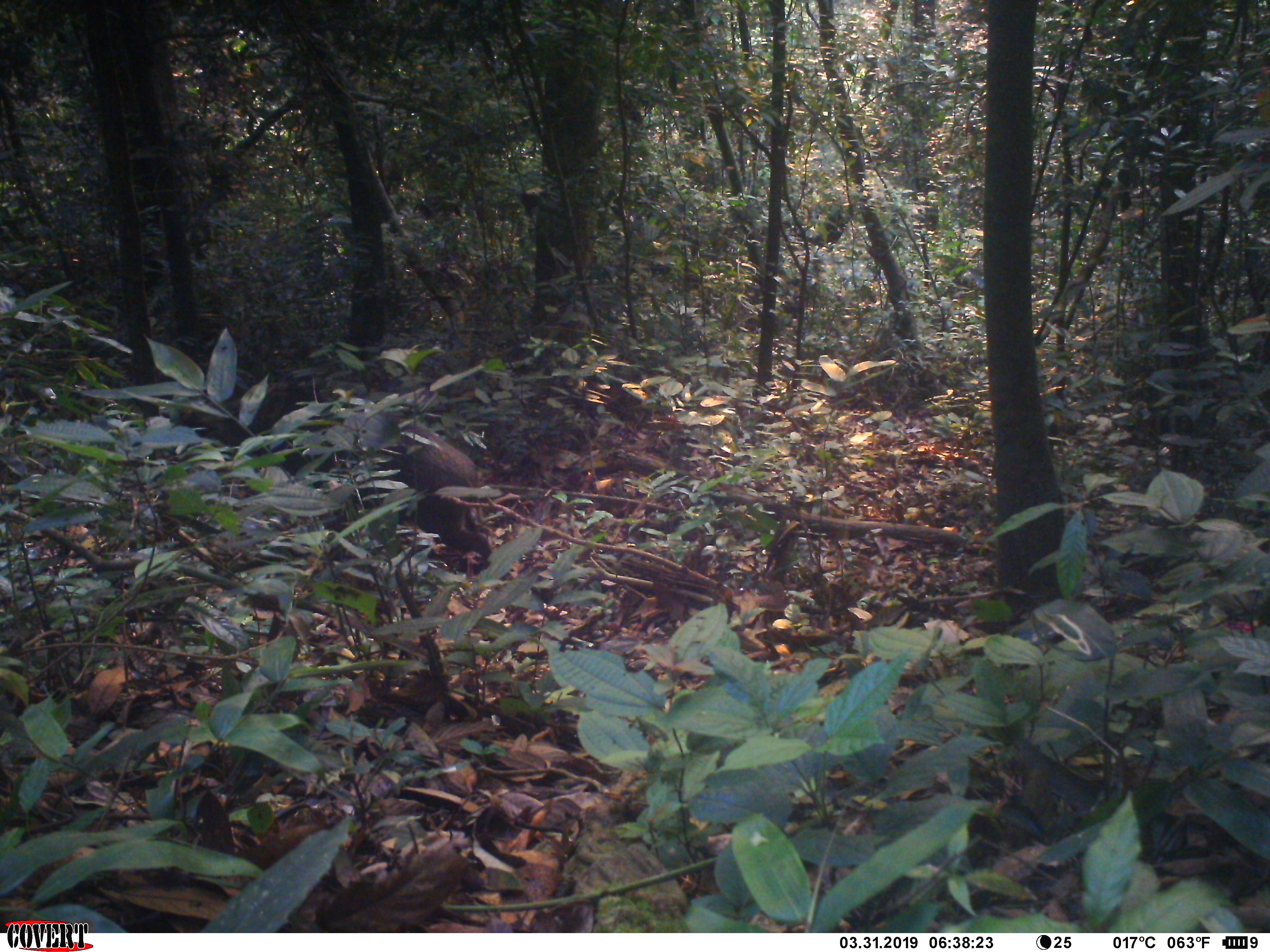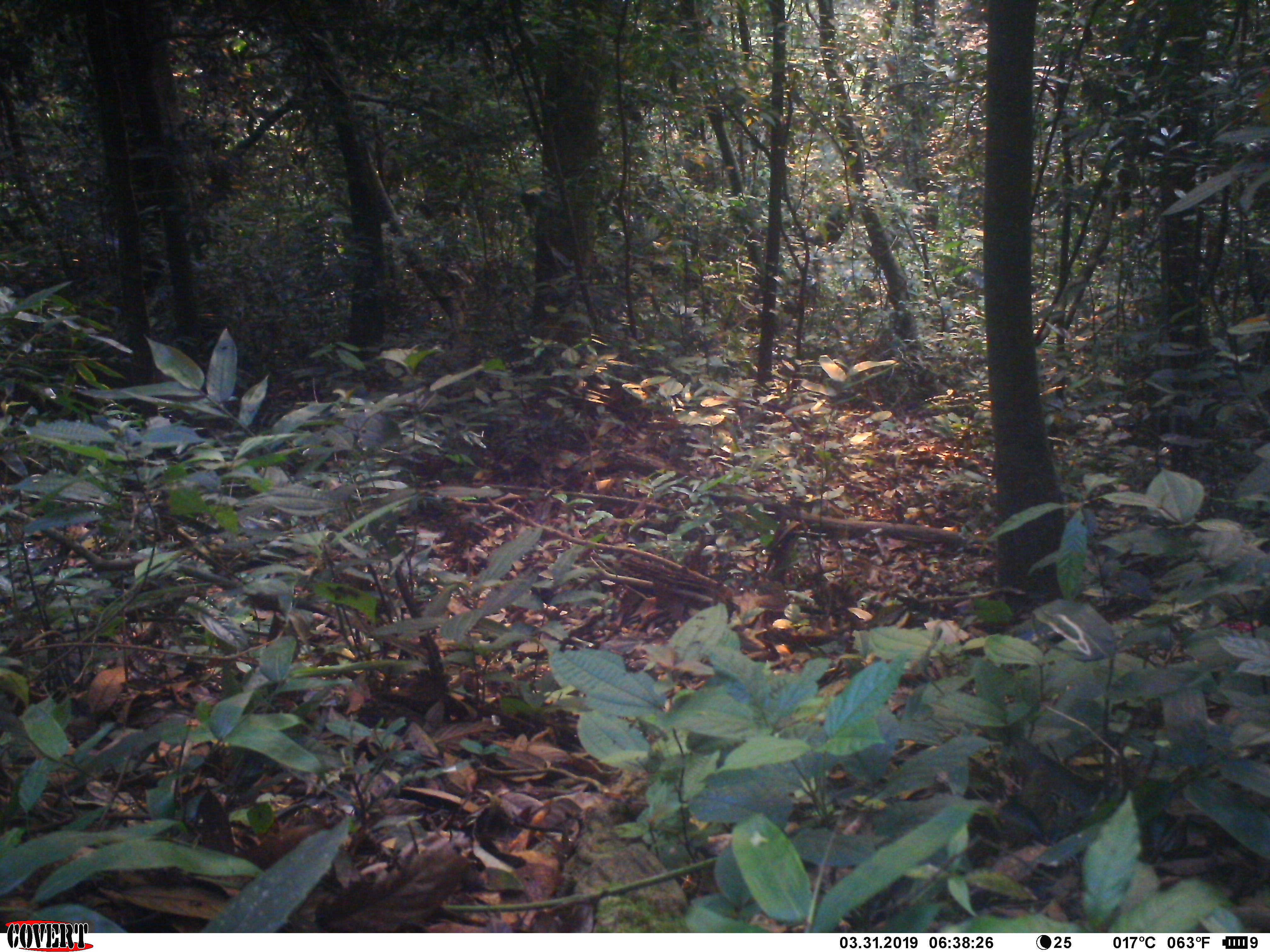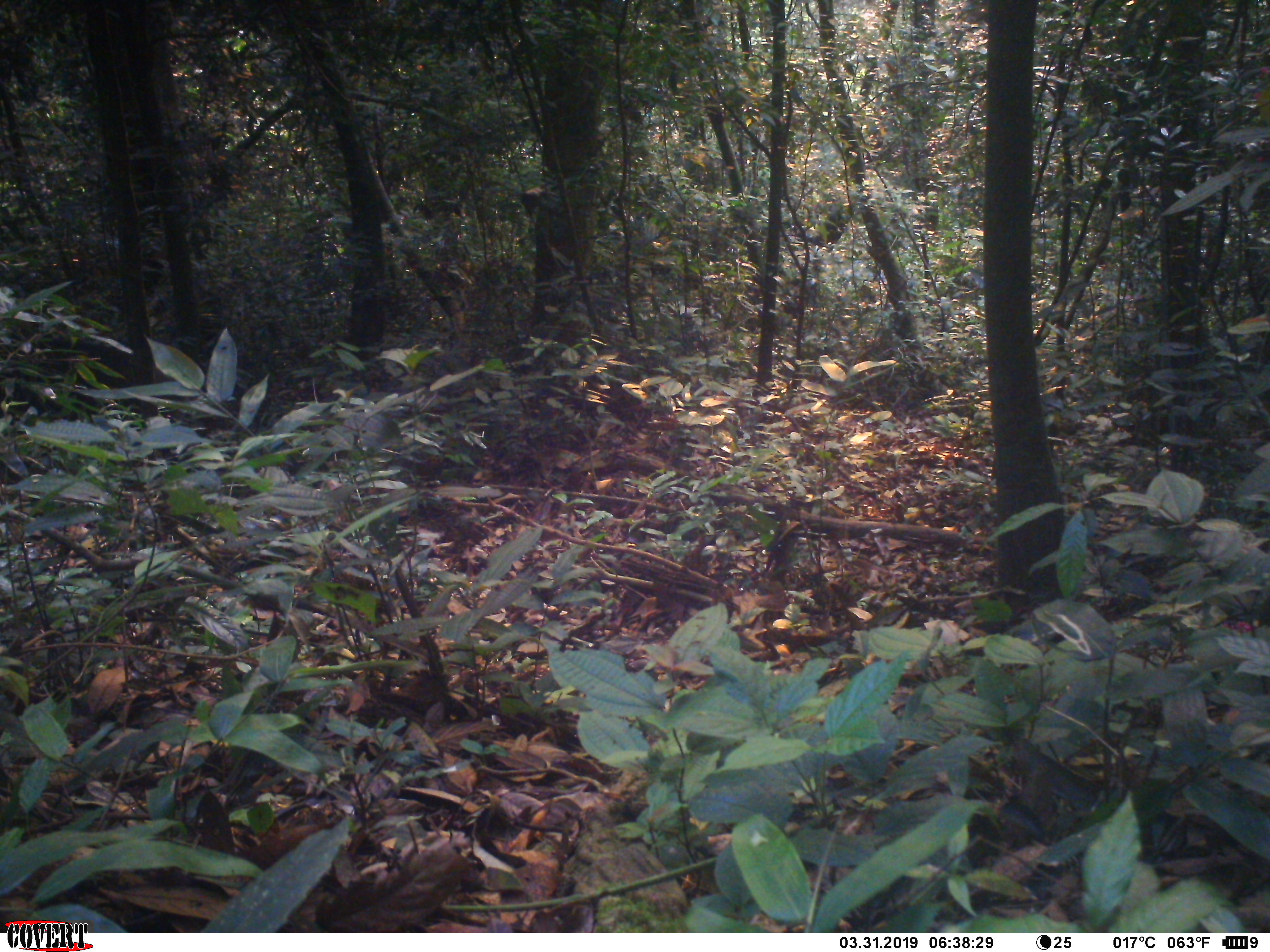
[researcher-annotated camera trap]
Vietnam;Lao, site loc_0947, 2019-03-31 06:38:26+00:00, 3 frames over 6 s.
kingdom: Animalia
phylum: Chordata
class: Mammalia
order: Artiodactyla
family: Suidae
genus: Sus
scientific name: Sus scrofa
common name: eurasian wild pig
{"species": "eurasian wild pig (Sus scrofa)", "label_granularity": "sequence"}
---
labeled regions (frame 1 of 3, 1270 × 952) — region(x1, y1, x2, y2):
eurasian wild pig: region(188, 385, 492, 575)